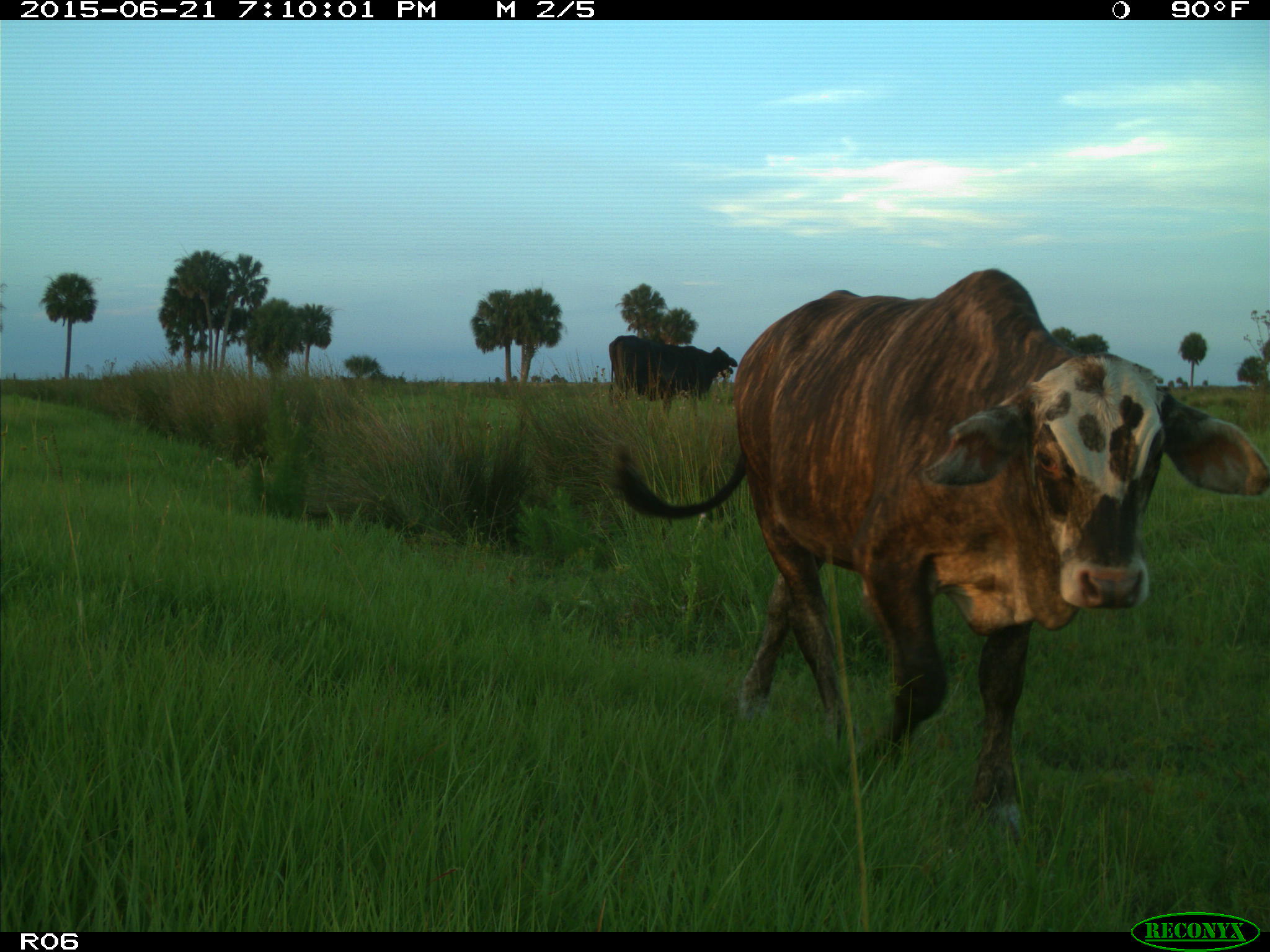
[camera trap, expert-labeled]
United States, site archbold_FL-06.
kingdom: Animalia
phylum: Chordata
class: Mammalia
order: Artiodactyla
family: Bovidae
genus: Bos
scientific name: Bos taurus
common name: domestic cow